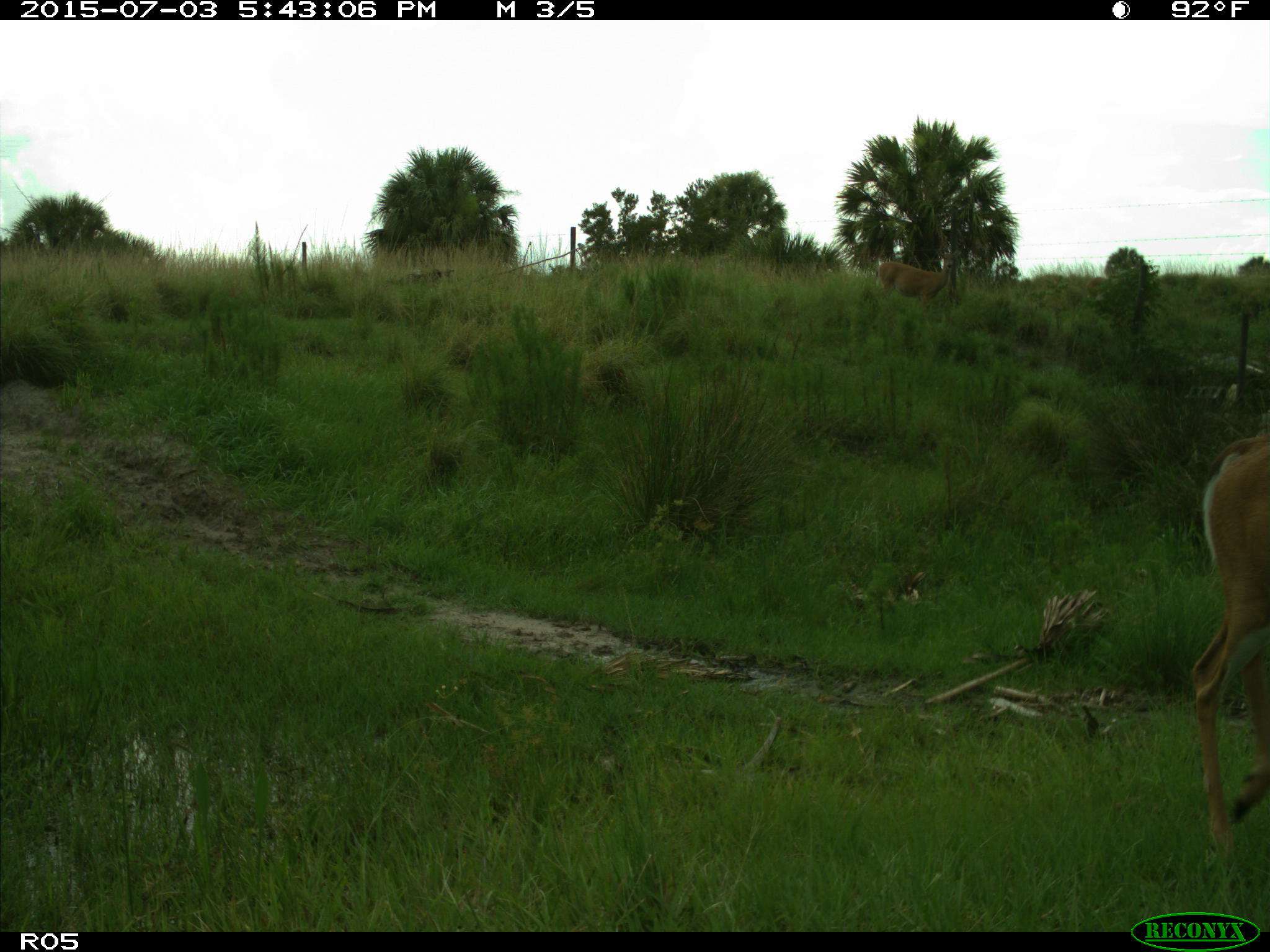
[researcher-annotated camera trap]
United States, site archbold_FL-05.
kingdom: Animalia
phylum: Chordata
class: Mammalia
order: Artiodactyla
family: Cervidae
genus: Odocoileus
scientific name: Odocoileus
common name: deer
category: unidentified deer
Unidentified deer (deer) (Odocoileus).